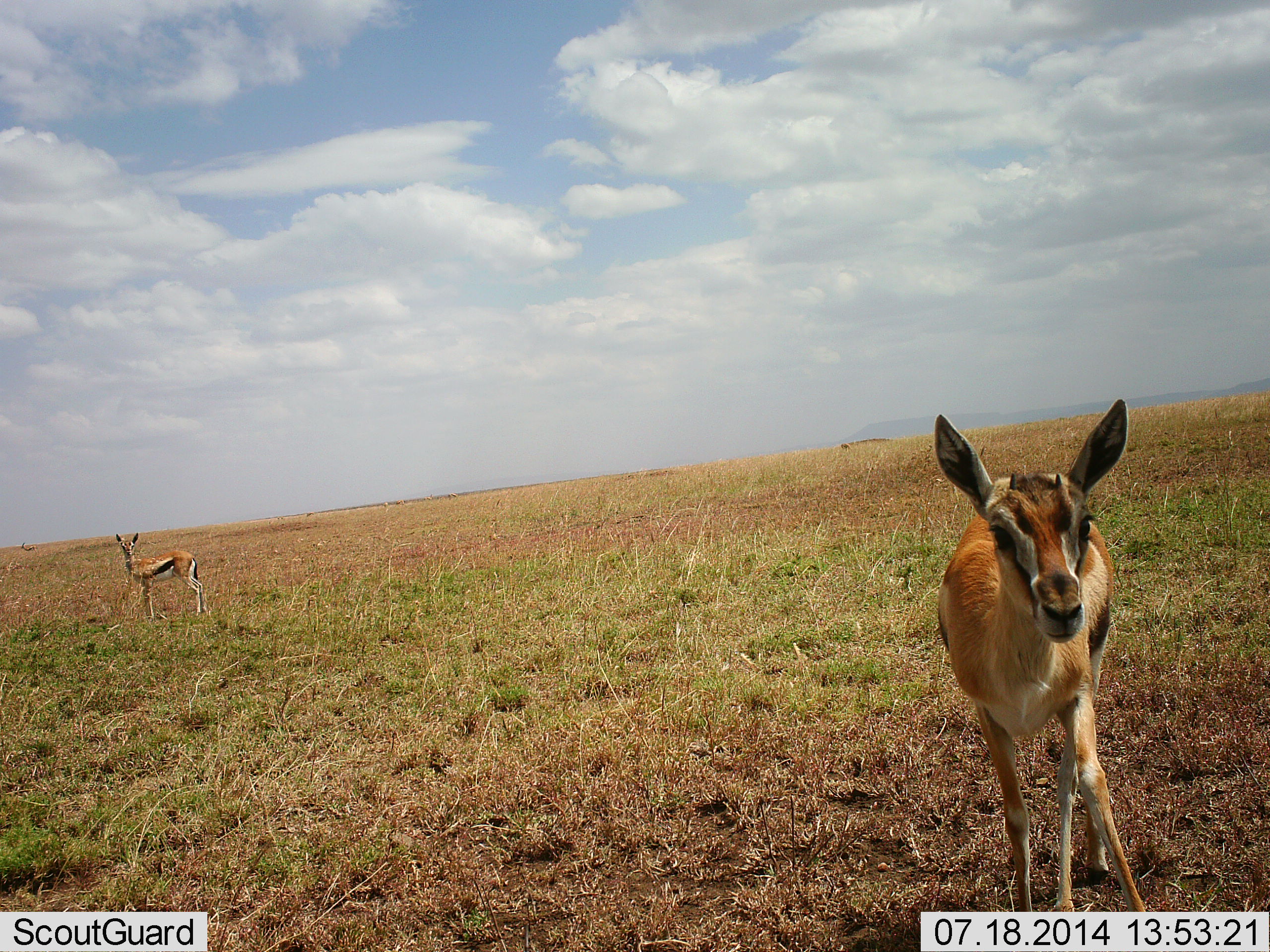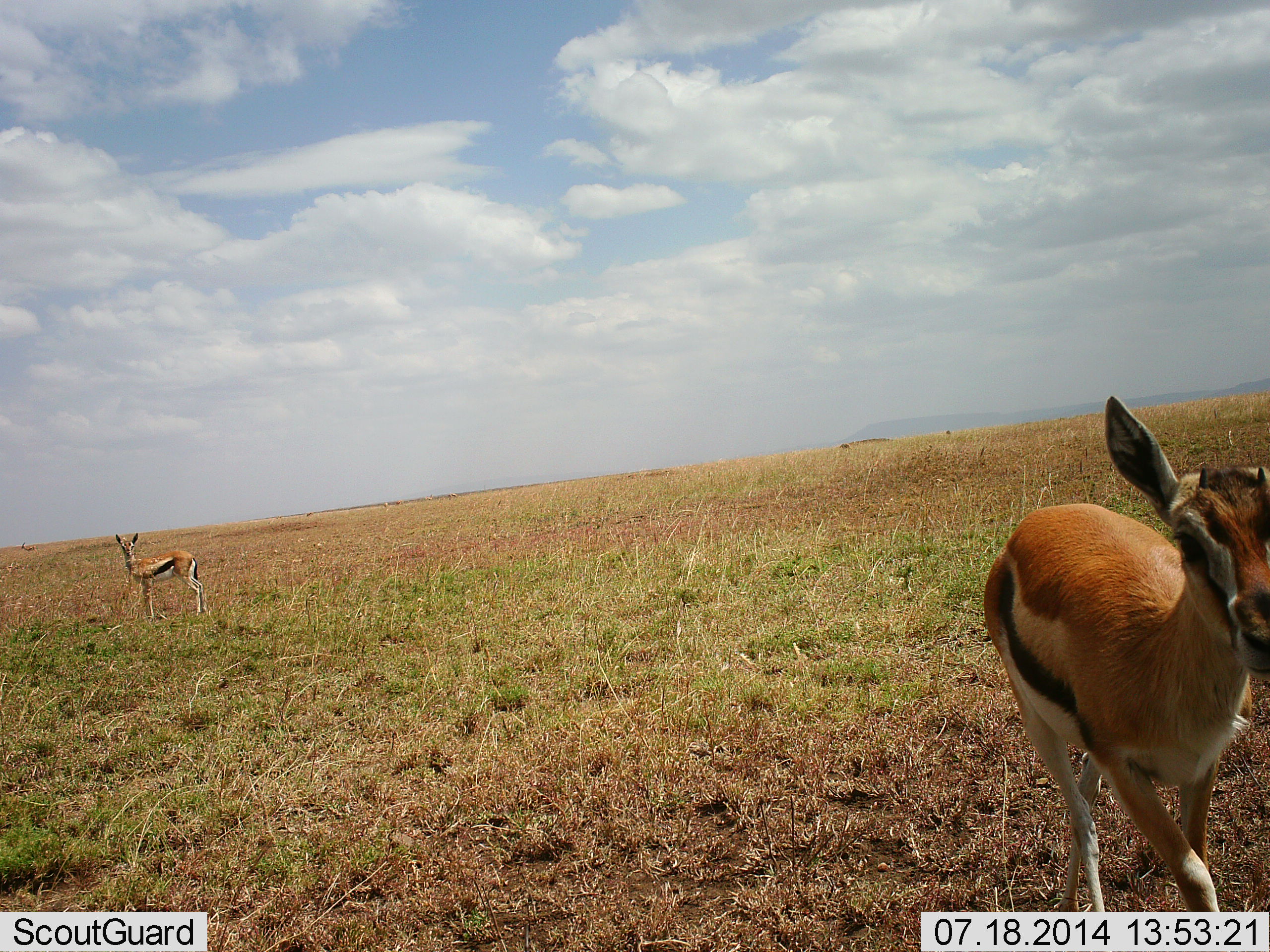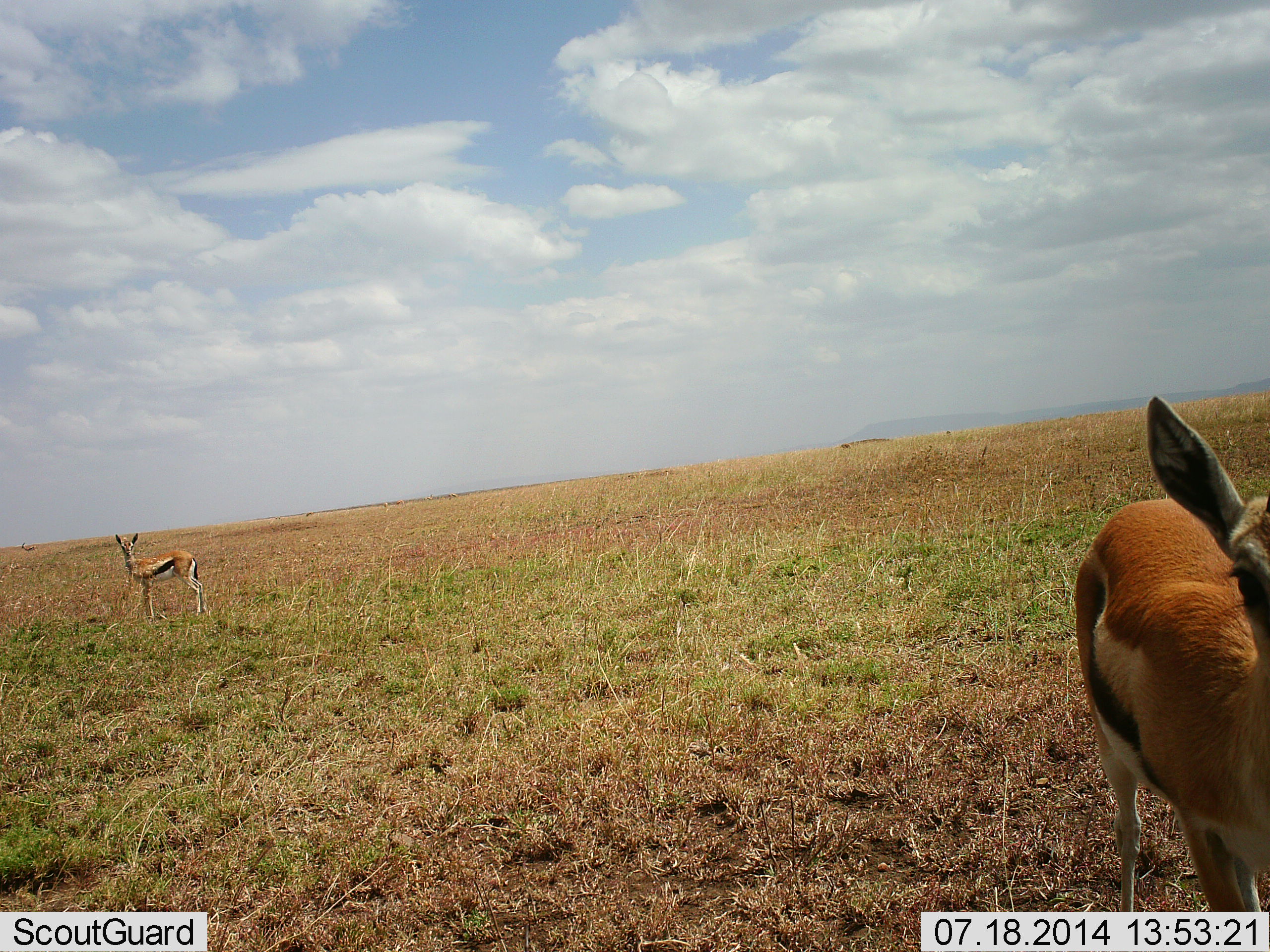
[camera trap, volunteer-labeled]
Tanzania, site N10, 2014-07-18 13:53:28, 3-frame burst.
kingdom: Animalia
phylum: Chordata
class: Mammalia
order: Artiodactyla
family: Bovidae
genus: Eudorcas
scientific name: Eudorcas thomsonii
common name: thomson's gazelle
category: gazellethomsons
Gazellethomsons (thomson's gazelle) (Eudorcas thomsonii), count 2. Behavior (volunteer vote fractions): standing 90%, resting 0%, moving 80%, interacting 0%. Young present (vote fraction): 10%. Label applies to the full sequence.